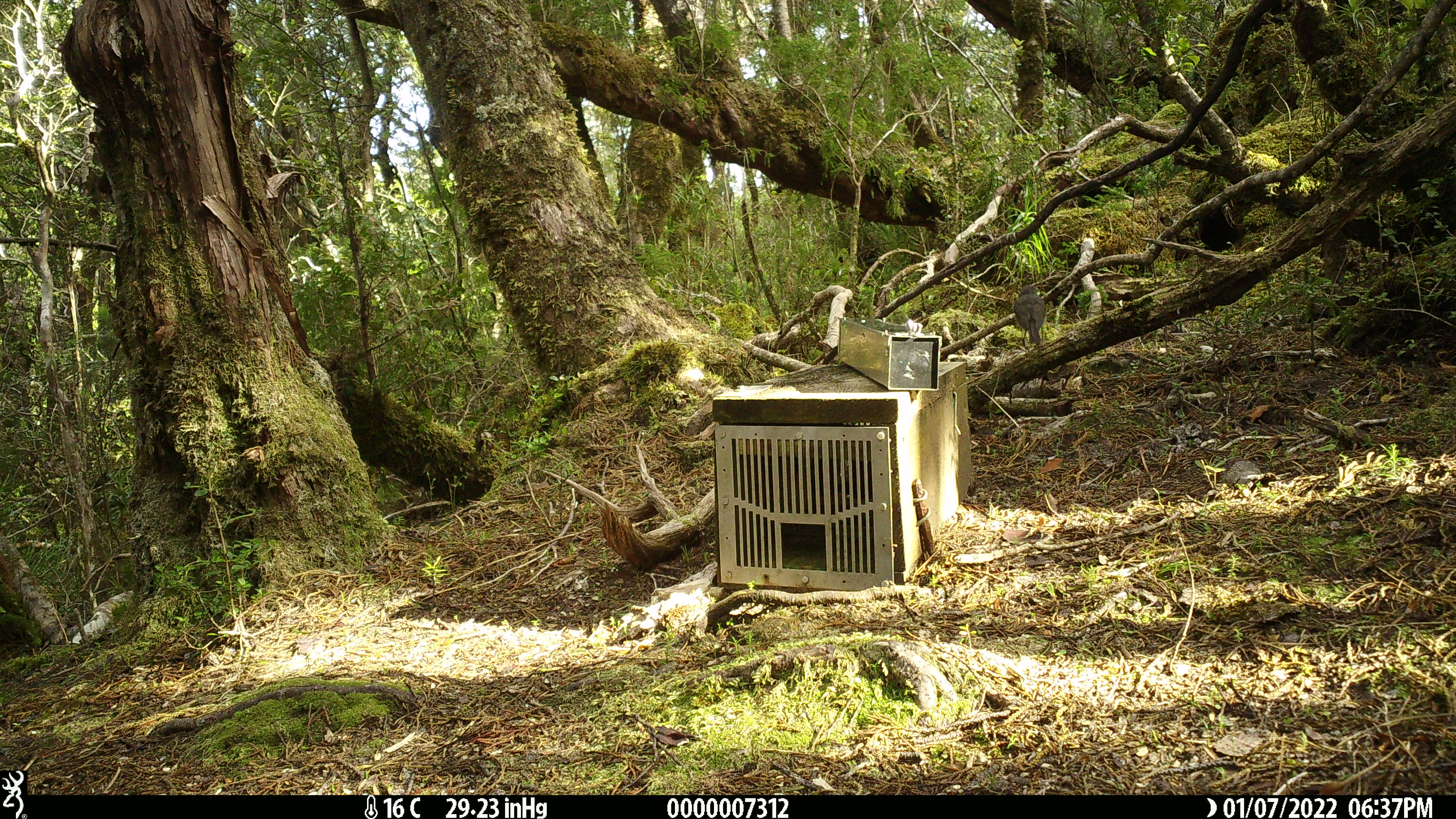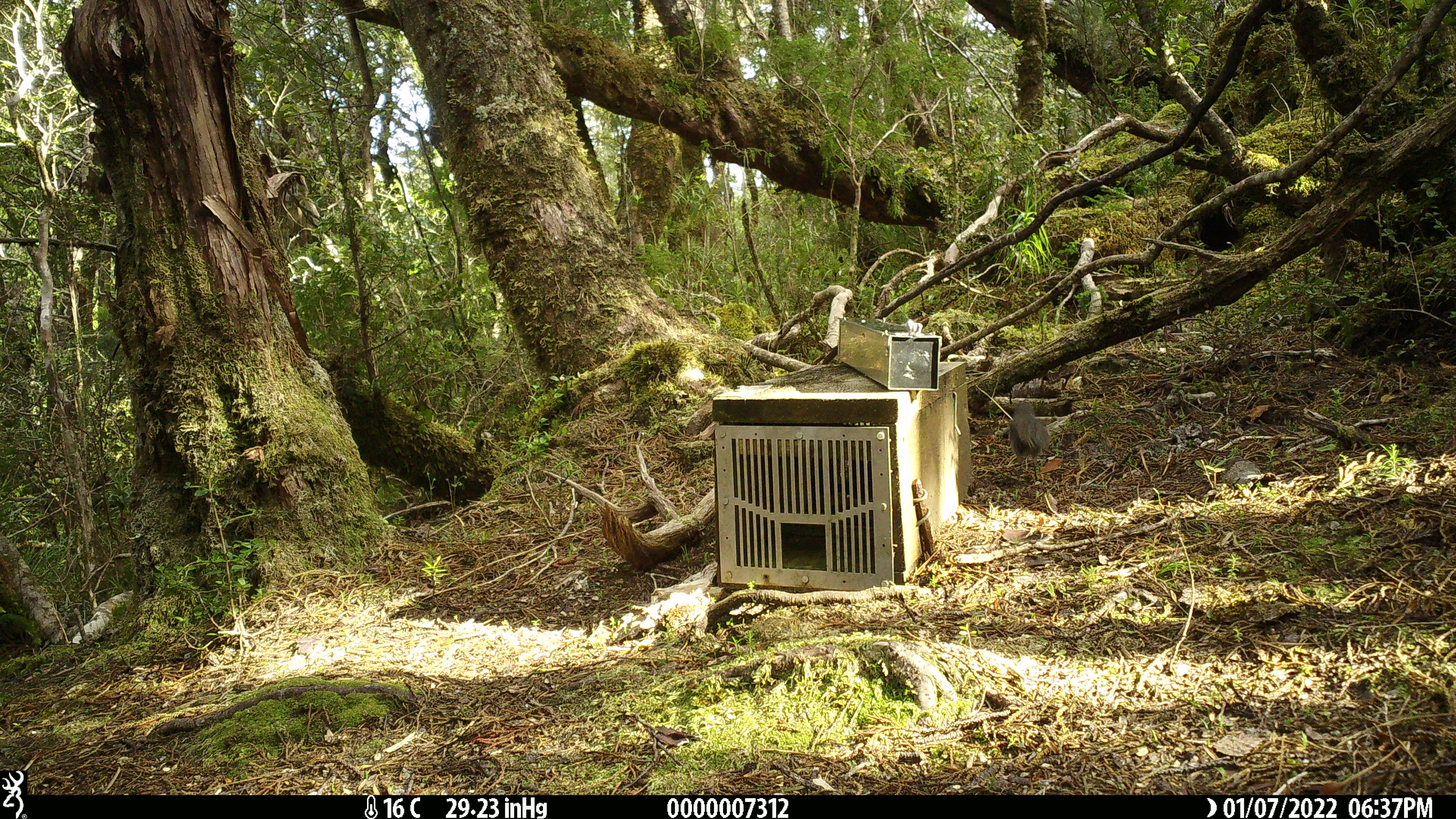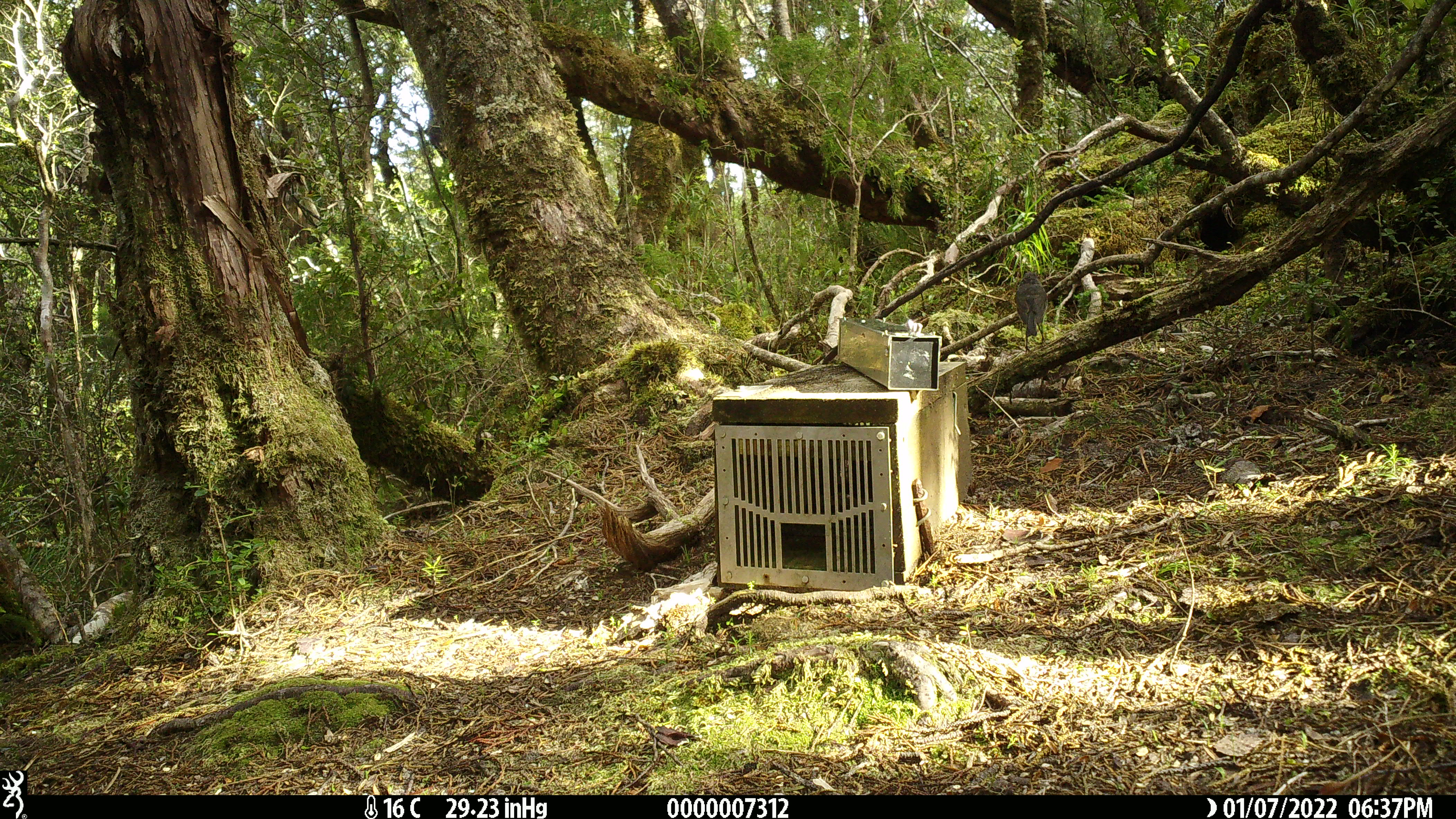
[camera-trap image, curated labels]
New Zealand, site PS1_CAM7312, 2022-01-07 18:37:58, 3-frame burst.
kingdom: Animalia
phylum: Chordata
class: Aves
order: Passeriformes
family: Petroicidae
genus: Petroica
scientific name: Petroica australis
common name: new zealand robin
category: robin